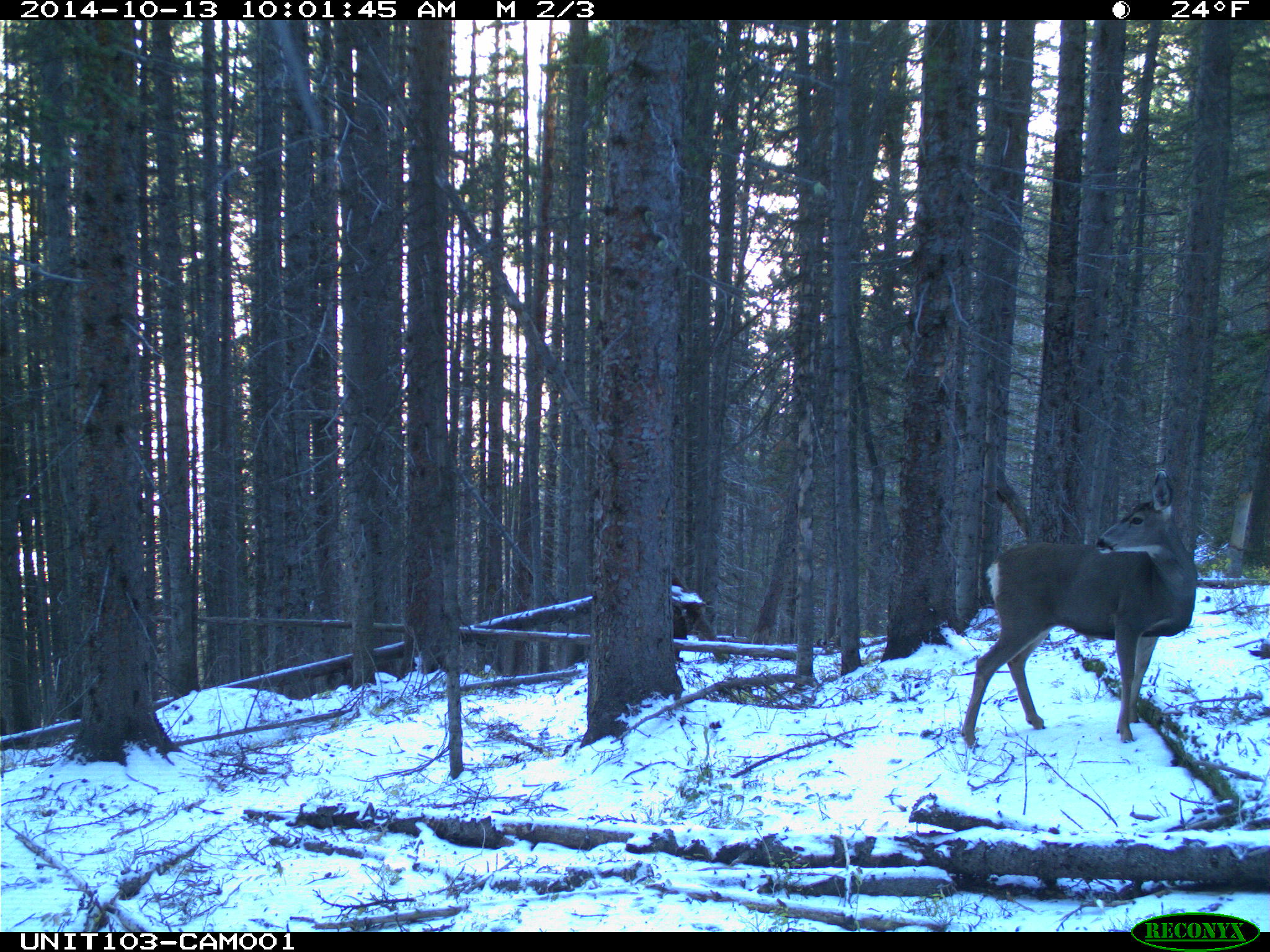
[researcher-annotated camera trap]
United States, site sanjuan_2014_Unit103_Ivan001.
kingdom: Animalia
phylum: Chordata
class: Mammalia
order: Artiodactyla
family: Cervidae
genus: Odocoileus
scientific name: Odocoileus hemionus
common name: mule deer